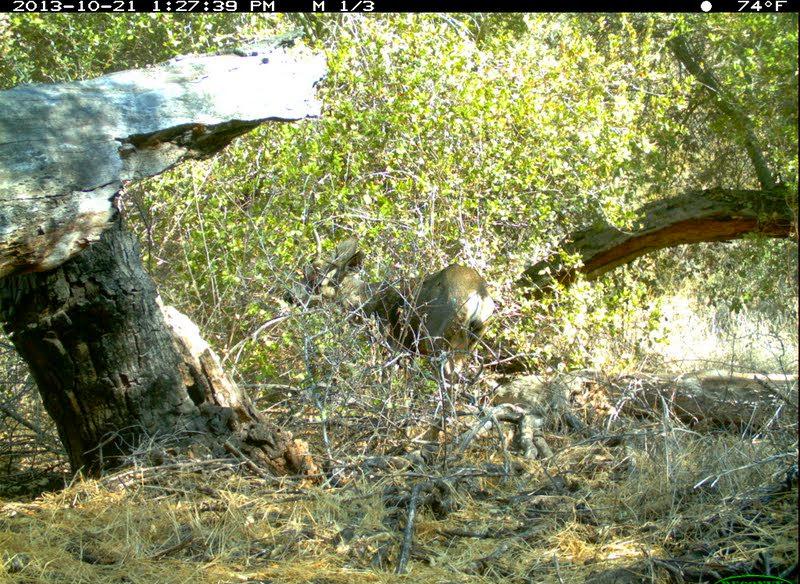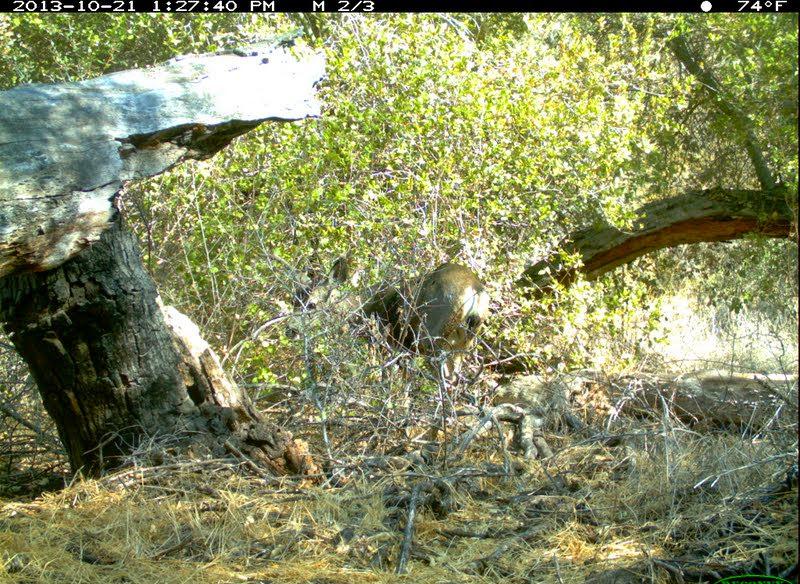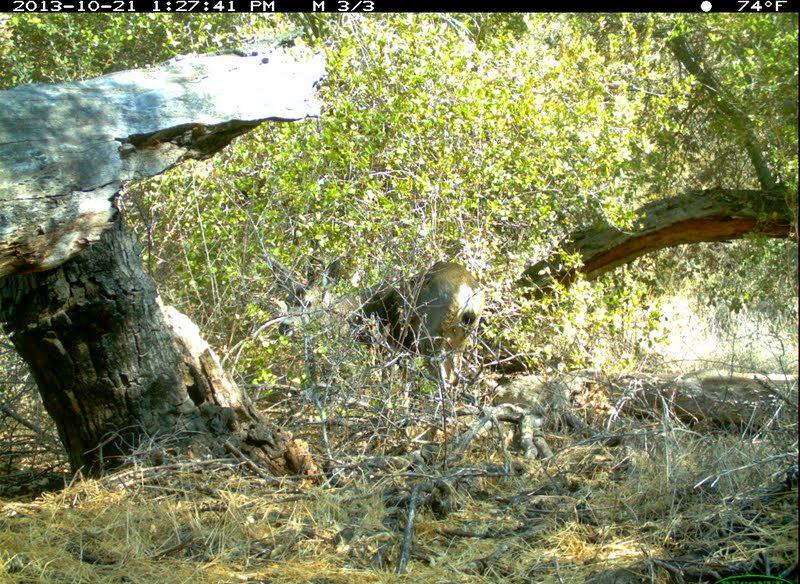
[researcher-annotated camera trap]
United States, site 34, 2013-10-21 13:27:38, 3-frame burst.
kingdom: Animalia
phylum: Chordata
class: Mammalia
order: Artiodactyla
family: Cervidae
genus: Odocoileus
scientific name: Odocoileus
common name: deer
Deer (Odocoileus).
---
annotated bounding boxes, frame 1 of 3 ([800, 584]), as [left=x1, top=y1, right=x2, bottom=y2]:
deer: [left=282, top=226, right=499, bottom=442]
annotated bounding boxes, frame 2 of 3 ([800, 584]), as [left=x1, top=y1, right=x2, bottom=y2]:
deer: [left=282, top=253, right=489, bottom=450]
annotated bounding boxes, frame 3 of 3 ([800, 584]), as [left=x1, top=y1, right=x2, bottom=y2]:
deer: [left=266, top=254, right=484, bottom=432]